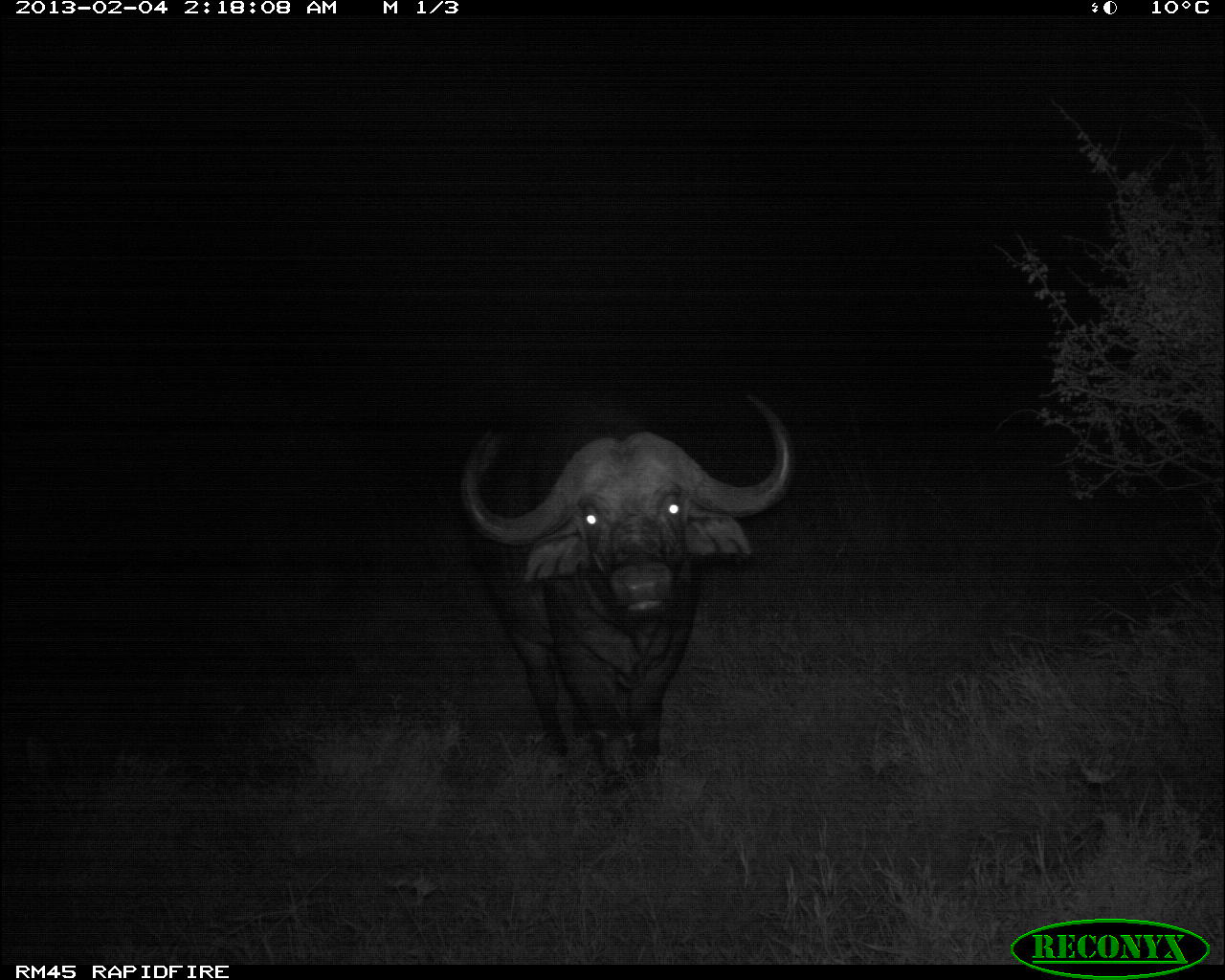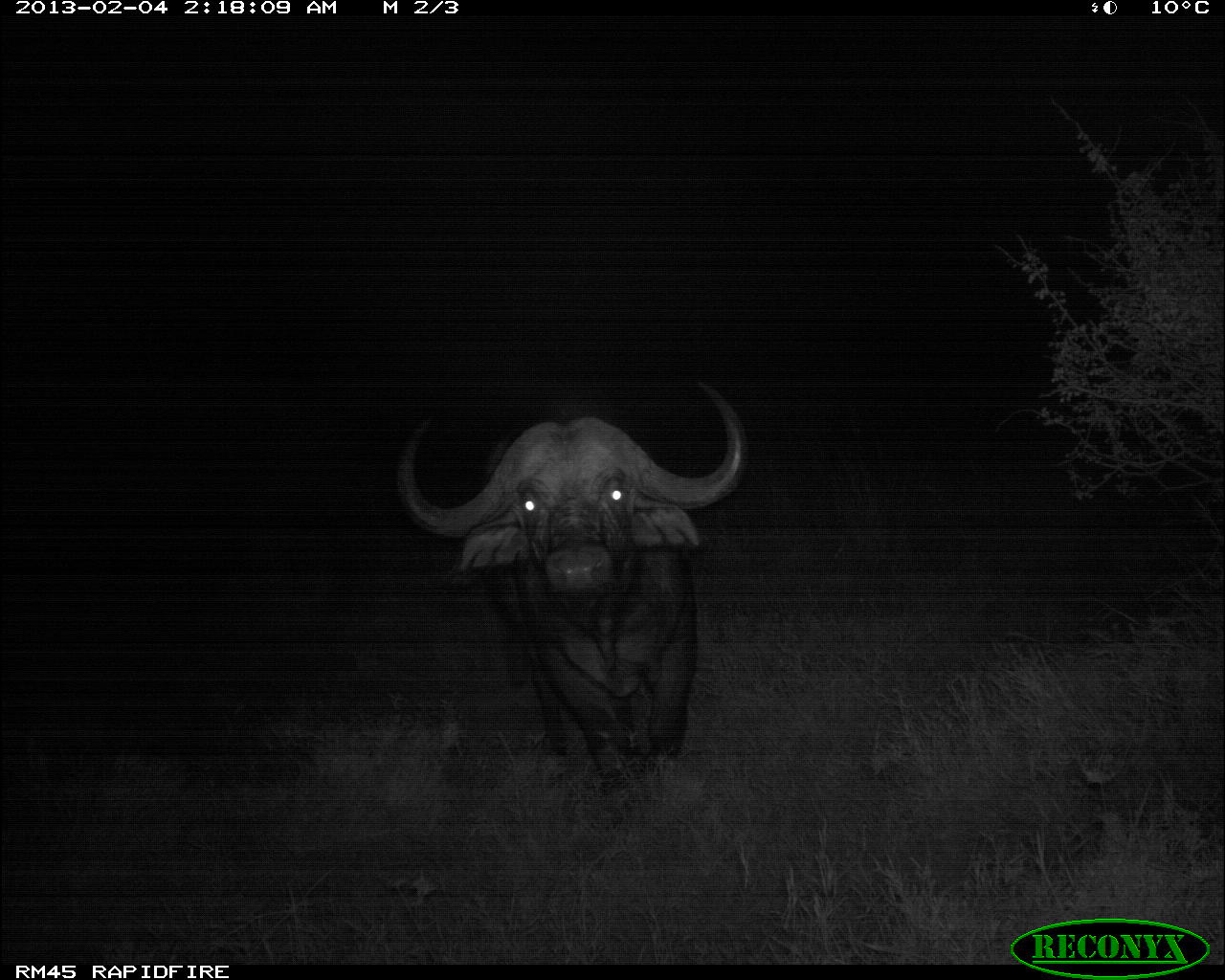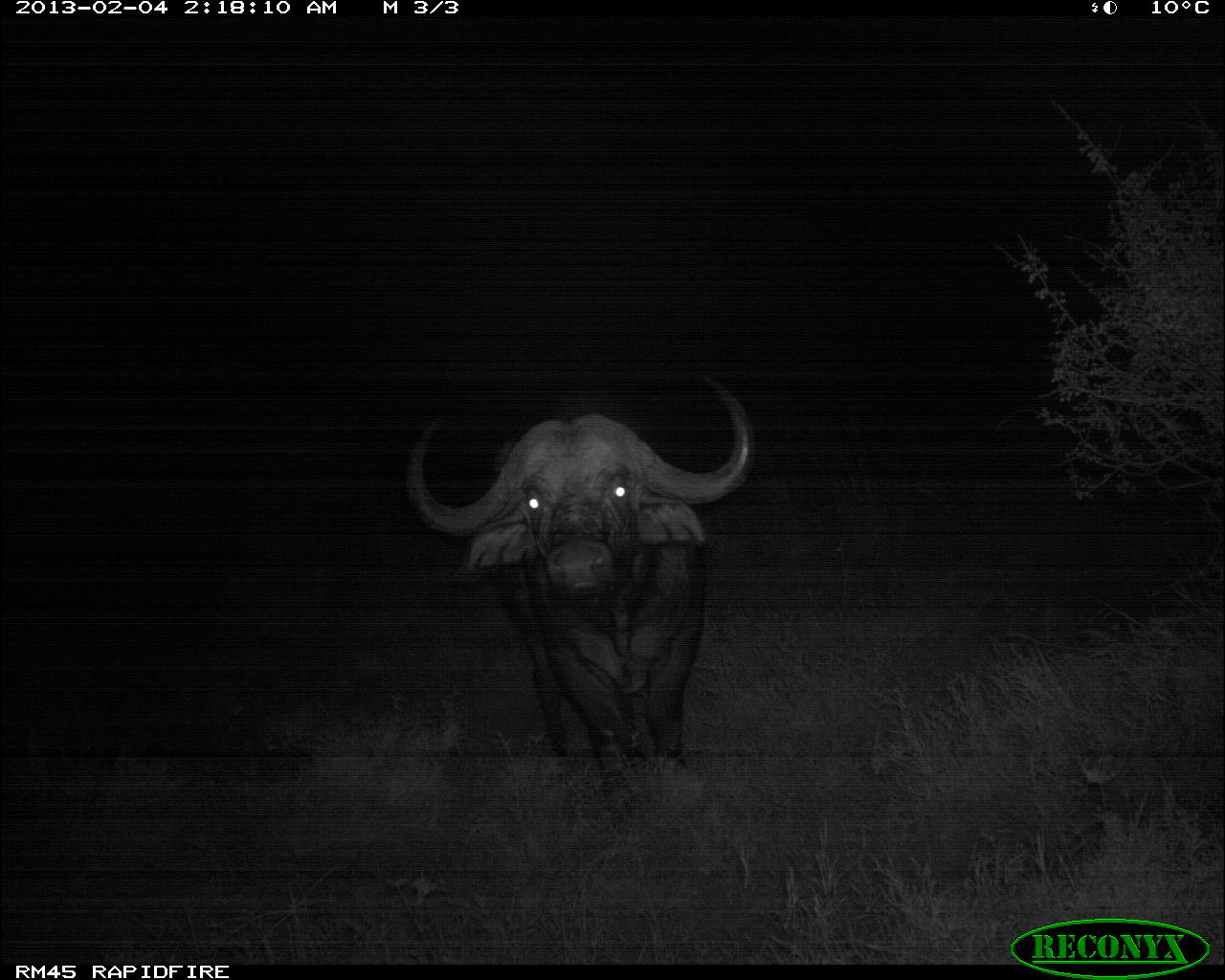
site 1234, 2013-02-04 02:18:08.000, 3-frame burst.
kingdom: Animalia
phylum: Chordata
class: Mammalia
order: Artiodactyla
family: Bovidae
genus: Syncerus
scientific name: Syncerus caffer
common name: african buffalo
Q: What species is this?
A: Syncerus caffer (african buffalo).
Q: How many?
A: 1.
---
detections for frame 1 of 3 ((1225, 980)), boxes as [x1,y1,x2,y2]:
syncerus caffer: [455,393,795,804]